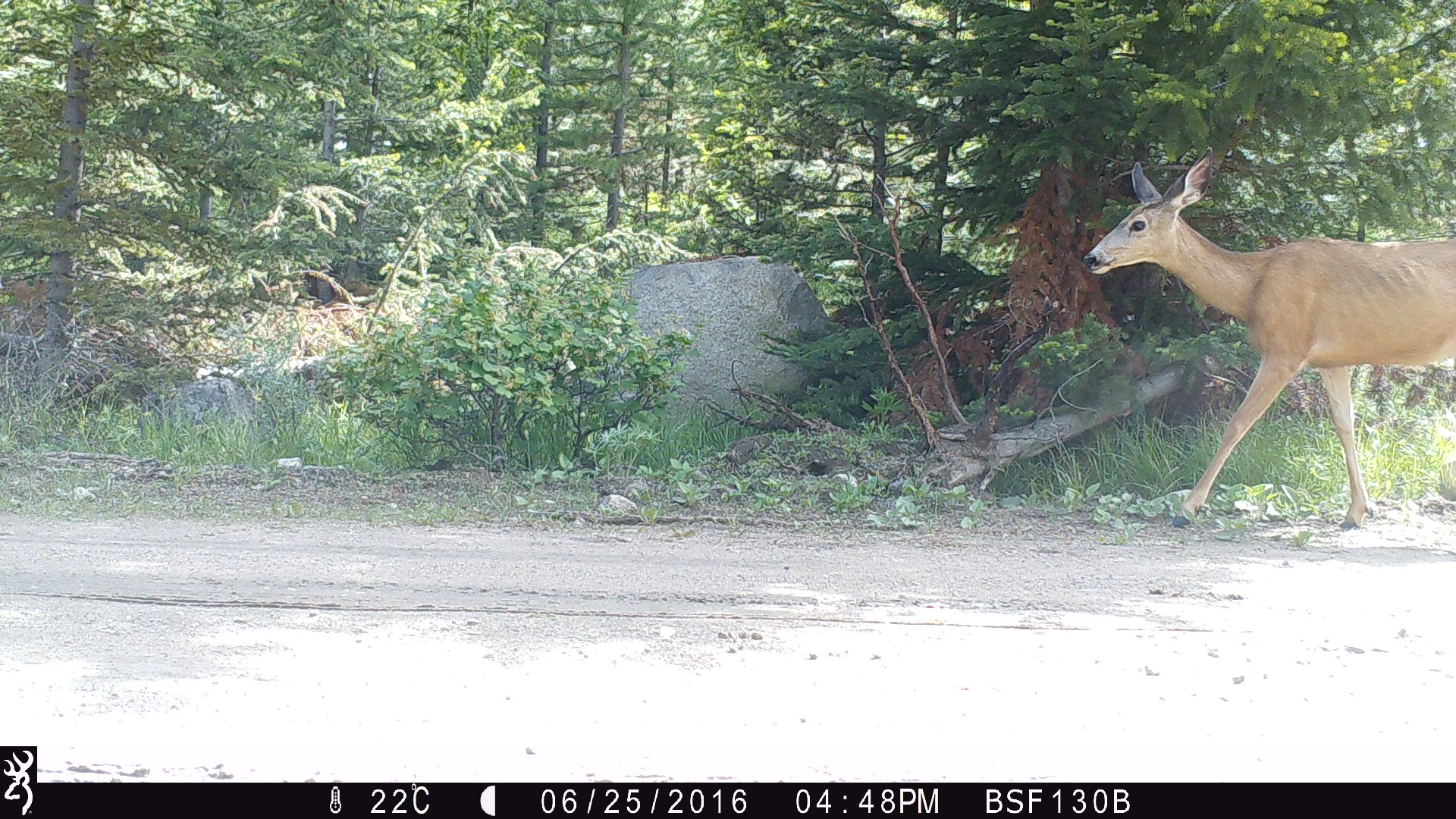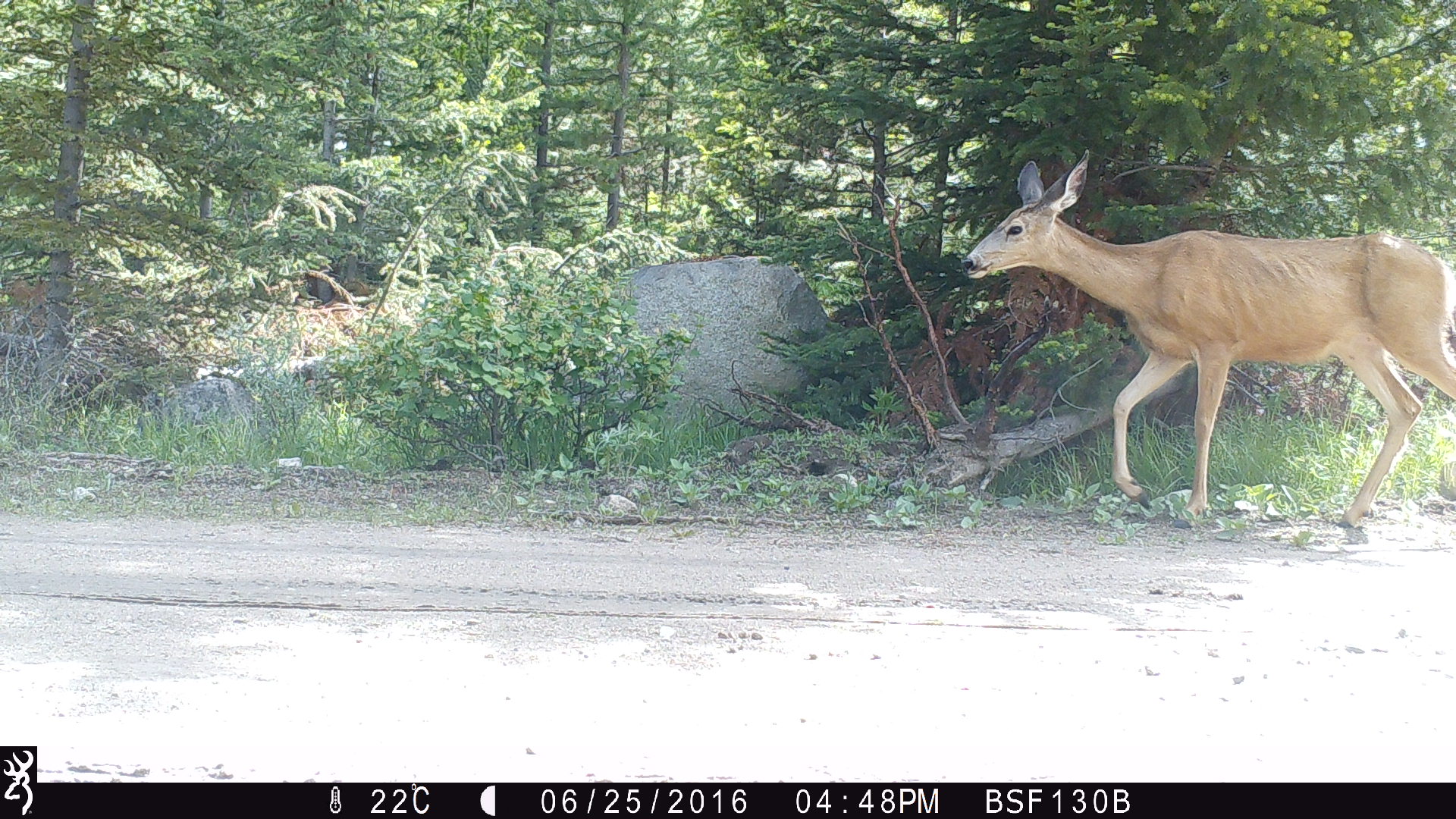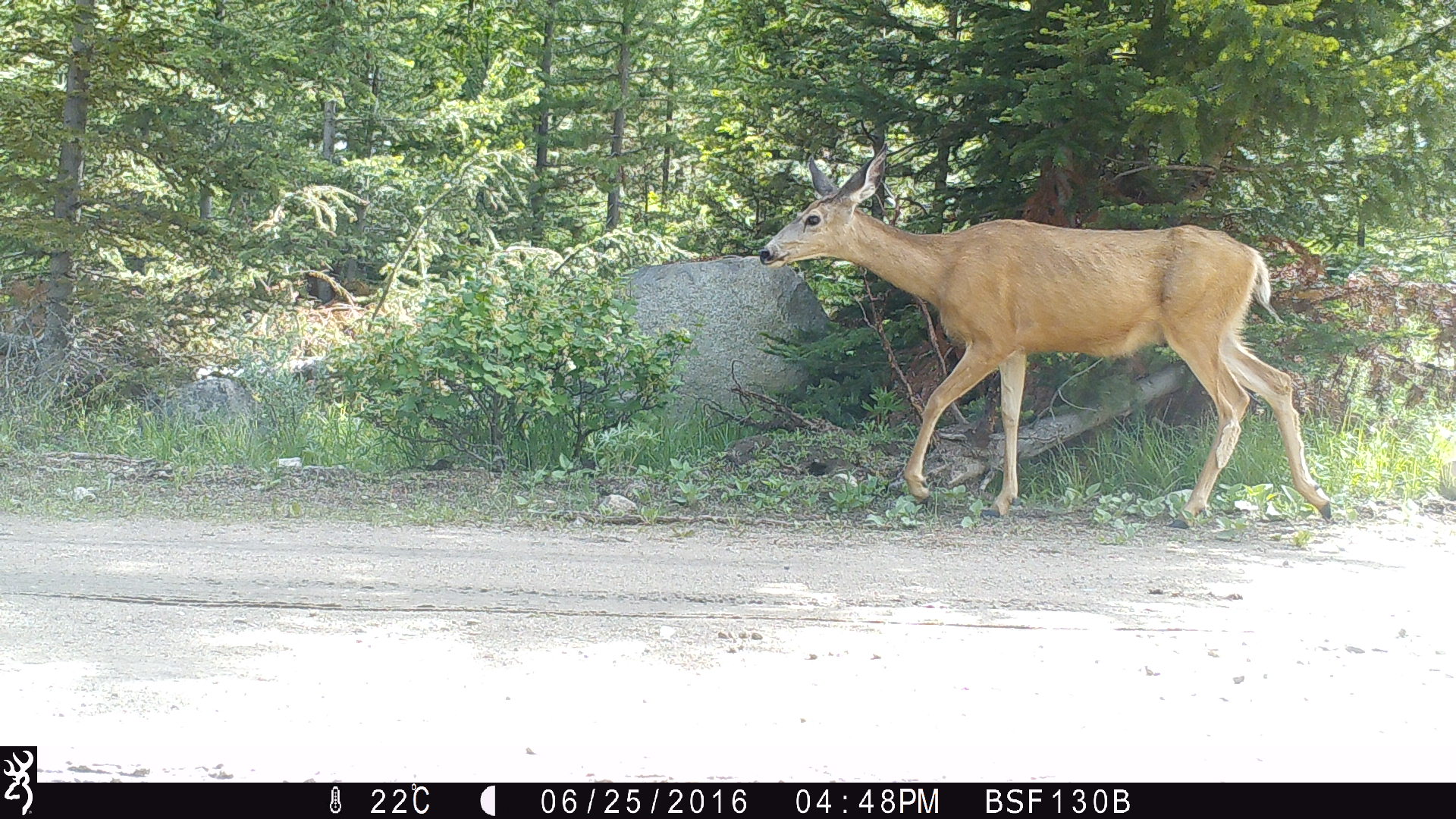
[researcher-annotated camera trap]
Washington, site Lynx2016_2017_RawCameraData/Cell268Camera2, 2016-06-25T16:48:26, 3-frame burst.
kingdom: Animalia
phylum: Chordata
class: Mammalia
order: Artiodactyla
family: Cervidae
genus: Odocoileus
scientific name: Odocoileus hemionus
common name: mule deer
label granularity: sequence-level